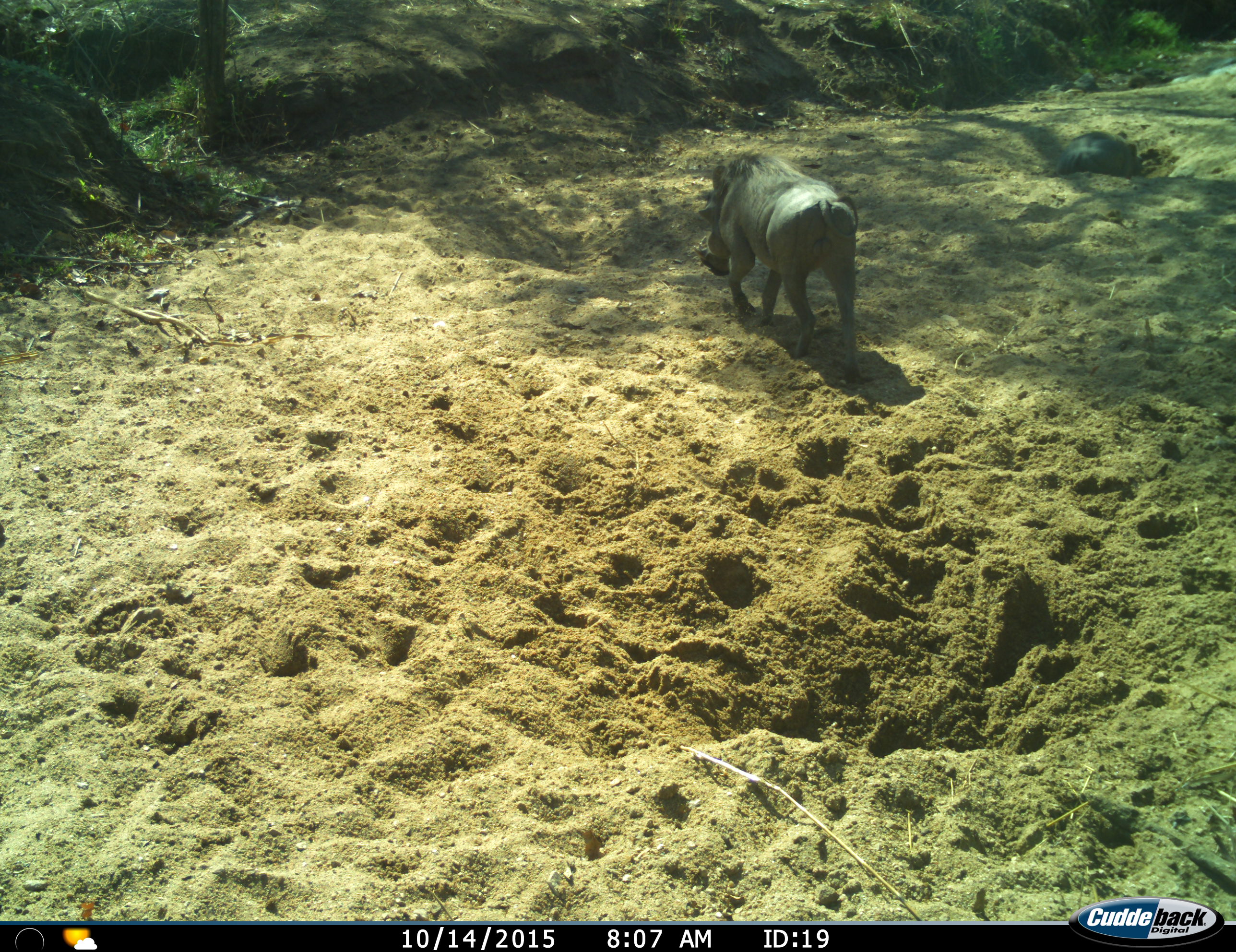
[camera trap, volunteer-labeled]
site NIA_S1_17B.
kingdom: Animalia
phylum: Chordata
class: Mammalia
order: Artiodactyla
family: Suidae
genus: Phacochoerus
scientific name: Phacochoerus africanus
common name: warthog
Warthog (Phacochoerus africanus), count 1. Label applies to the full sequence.